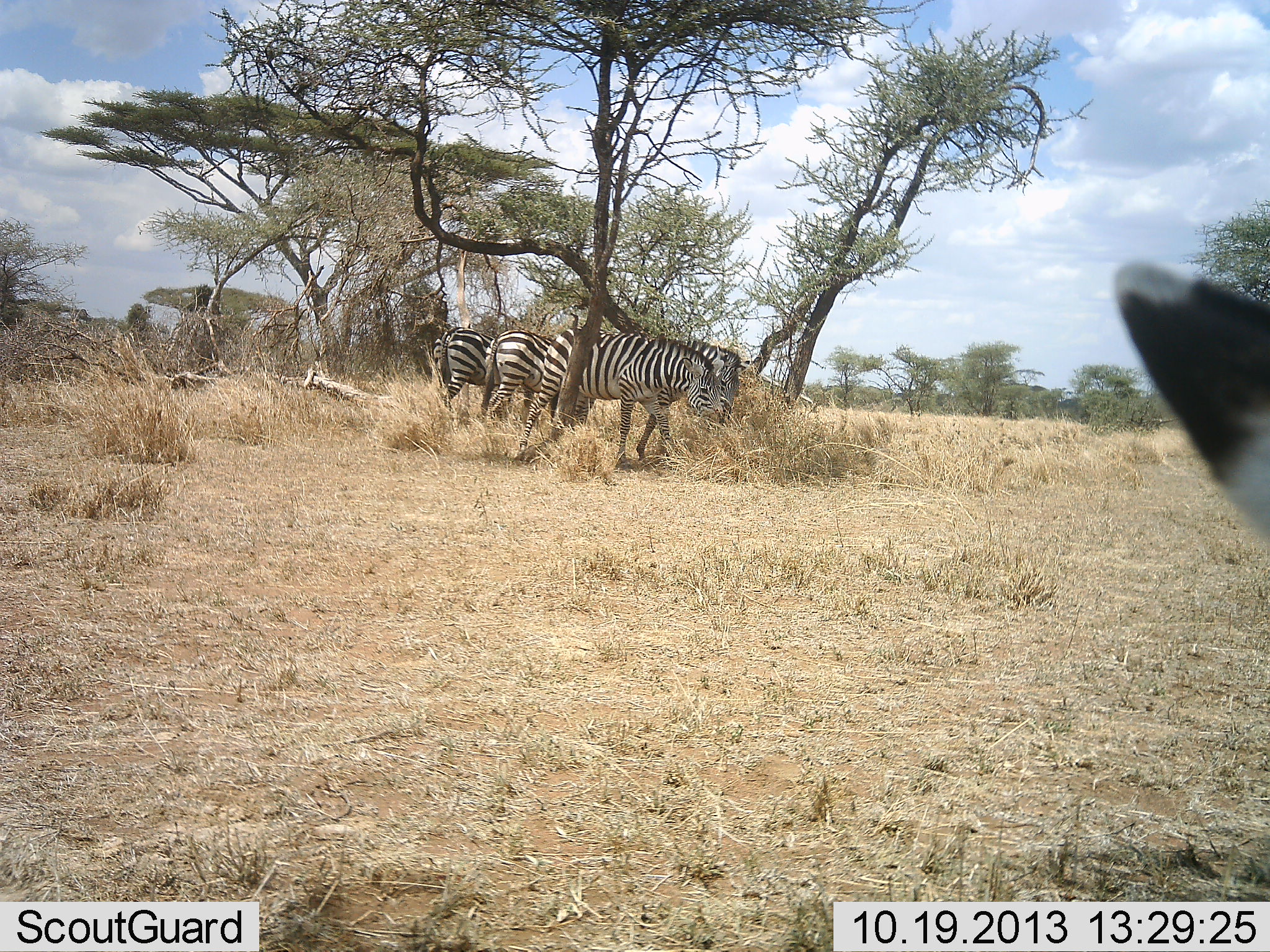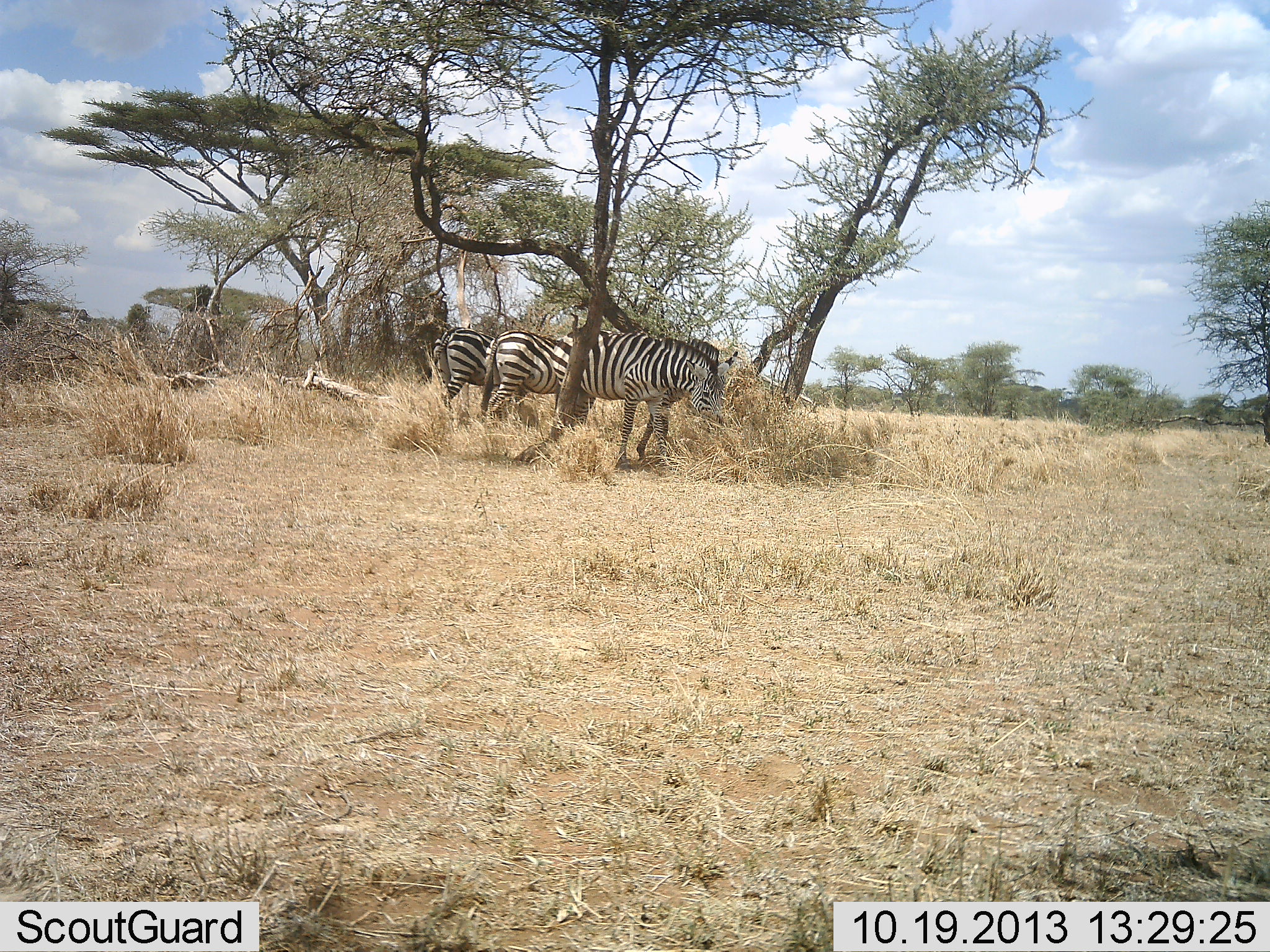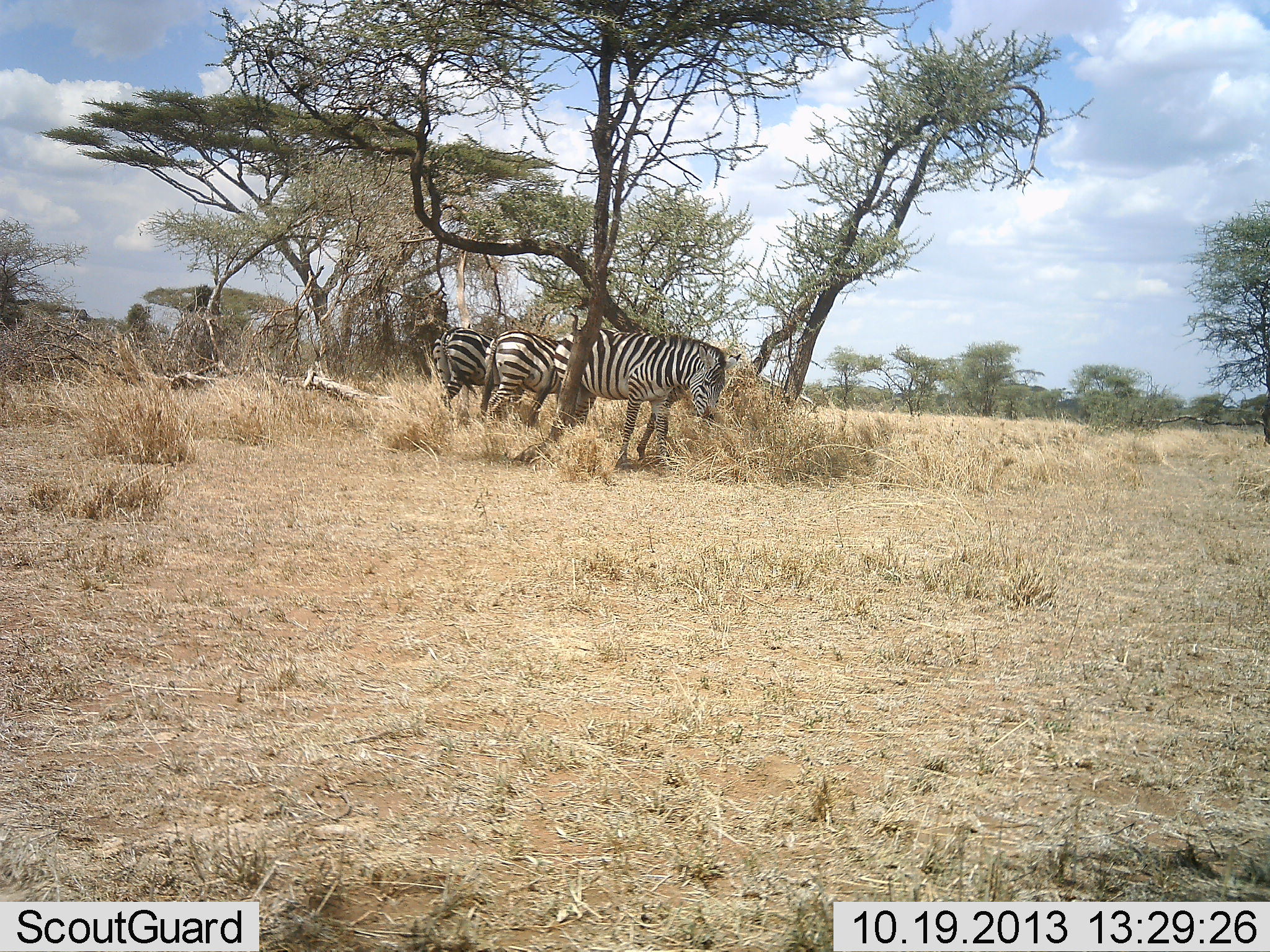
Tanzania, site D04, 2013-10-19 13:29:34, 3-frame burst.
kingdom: Animalia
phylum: Chordata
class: Mammalia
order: Perissodactyla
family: Equidae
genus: Equus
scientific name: Equus quagga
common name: plains zebra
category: zebra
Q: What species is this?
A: Zebra (plains zebra) (Equus quagga).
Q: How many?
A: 3.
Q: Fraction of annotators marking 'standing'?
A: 60%.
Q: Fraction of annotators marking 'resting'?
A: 10%.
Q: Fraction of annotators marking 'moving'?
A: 0%.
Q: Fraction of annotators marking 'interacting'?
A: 10%.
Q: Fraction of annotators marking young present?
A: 0%.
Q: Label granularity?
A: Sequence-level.